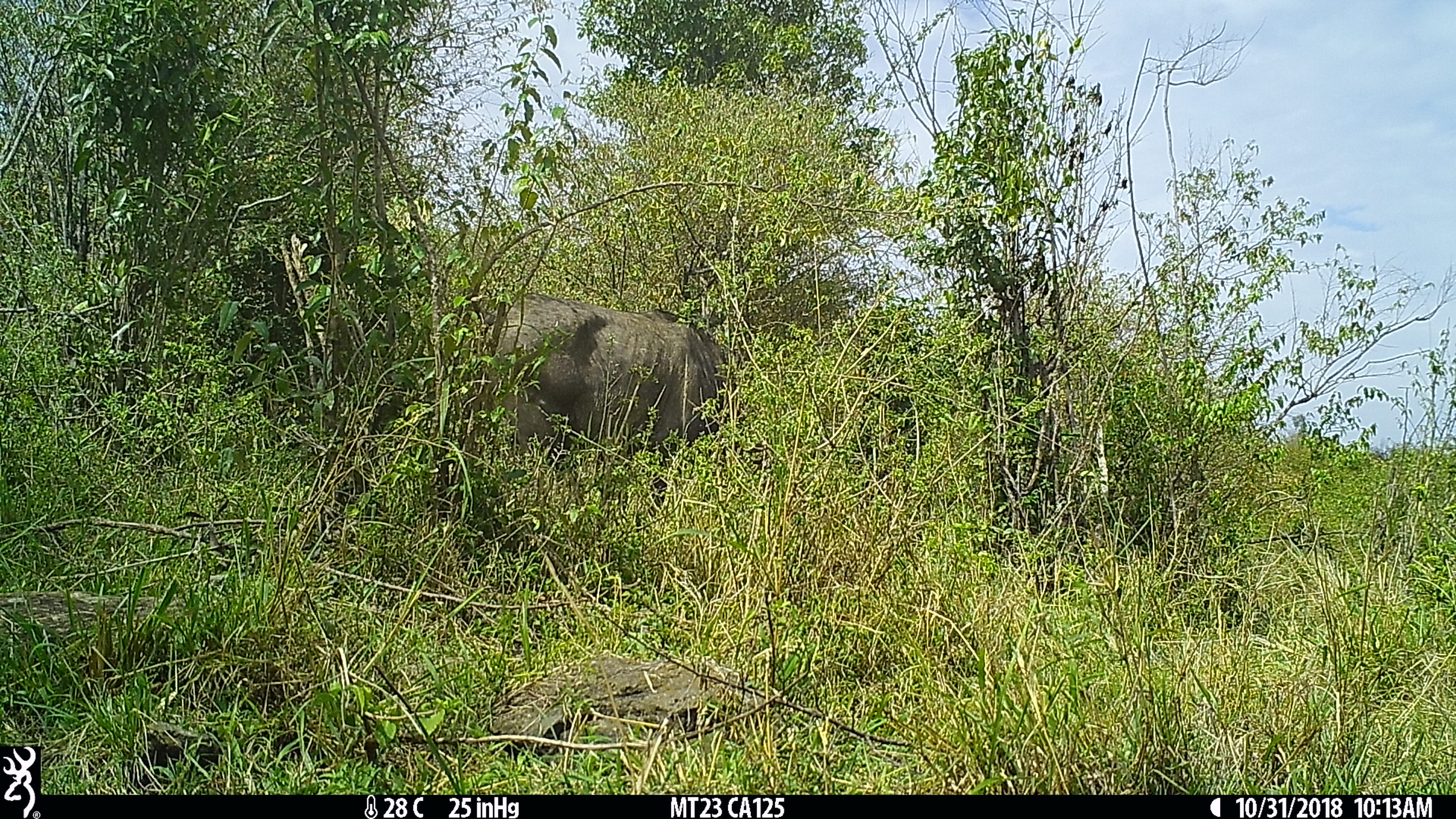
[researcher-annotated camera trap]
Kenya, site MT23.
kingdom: Animalia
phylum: Chordata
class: Mammalia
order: Artiodactyla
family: Bovidae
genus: Syncerus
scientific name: Syncerus caffer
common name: buffalo